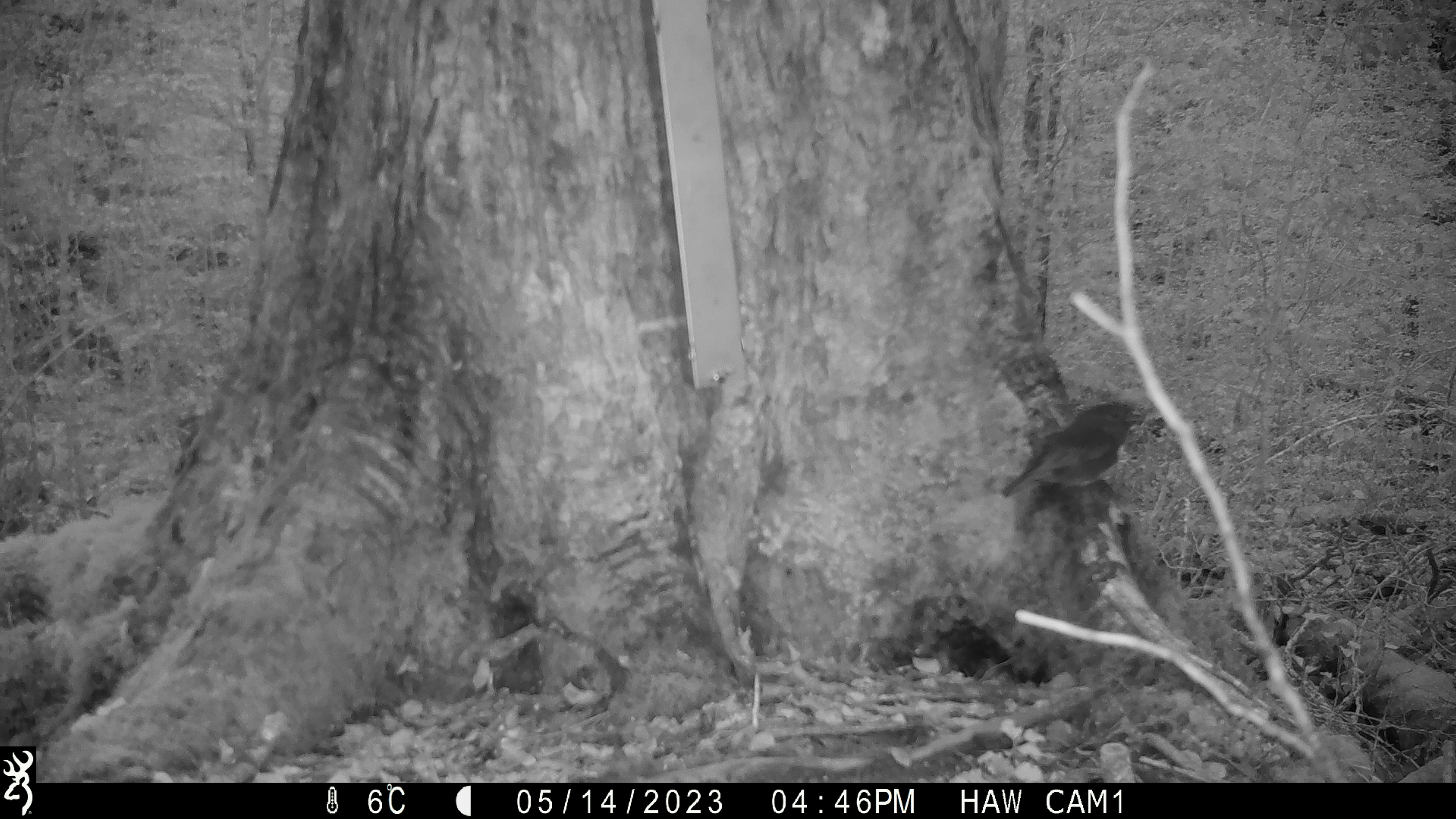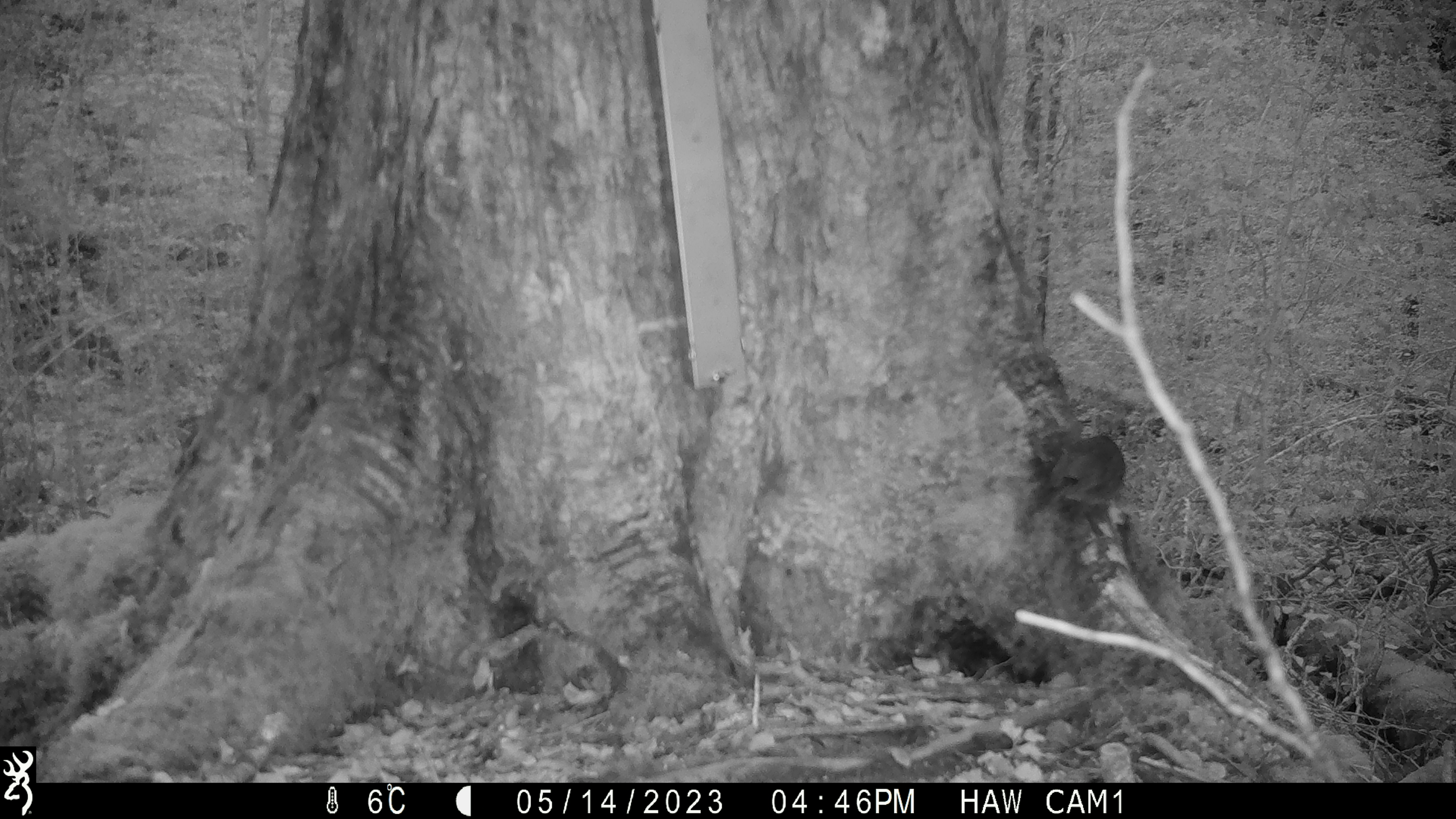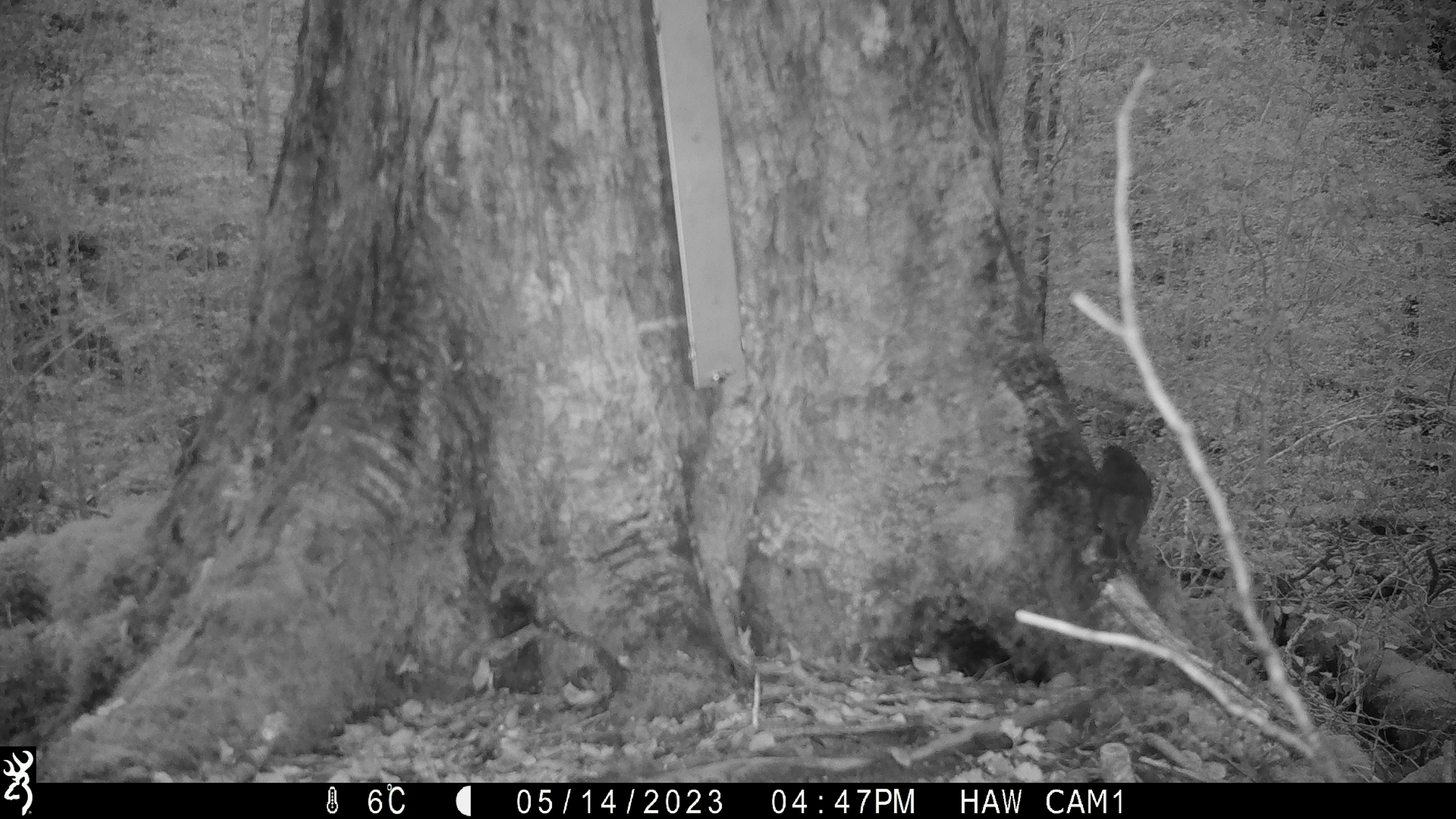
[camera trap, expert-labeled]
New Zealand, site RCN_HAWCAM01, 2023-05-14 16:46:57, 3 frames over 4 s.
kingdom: Animalia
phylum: Chordata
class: Aves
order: Passeriformes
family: Petroicidae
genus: Petroica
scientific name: Petroica australis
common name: new zealand robin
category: robin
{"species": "robin (new zealand robin) (Petroica australis)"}